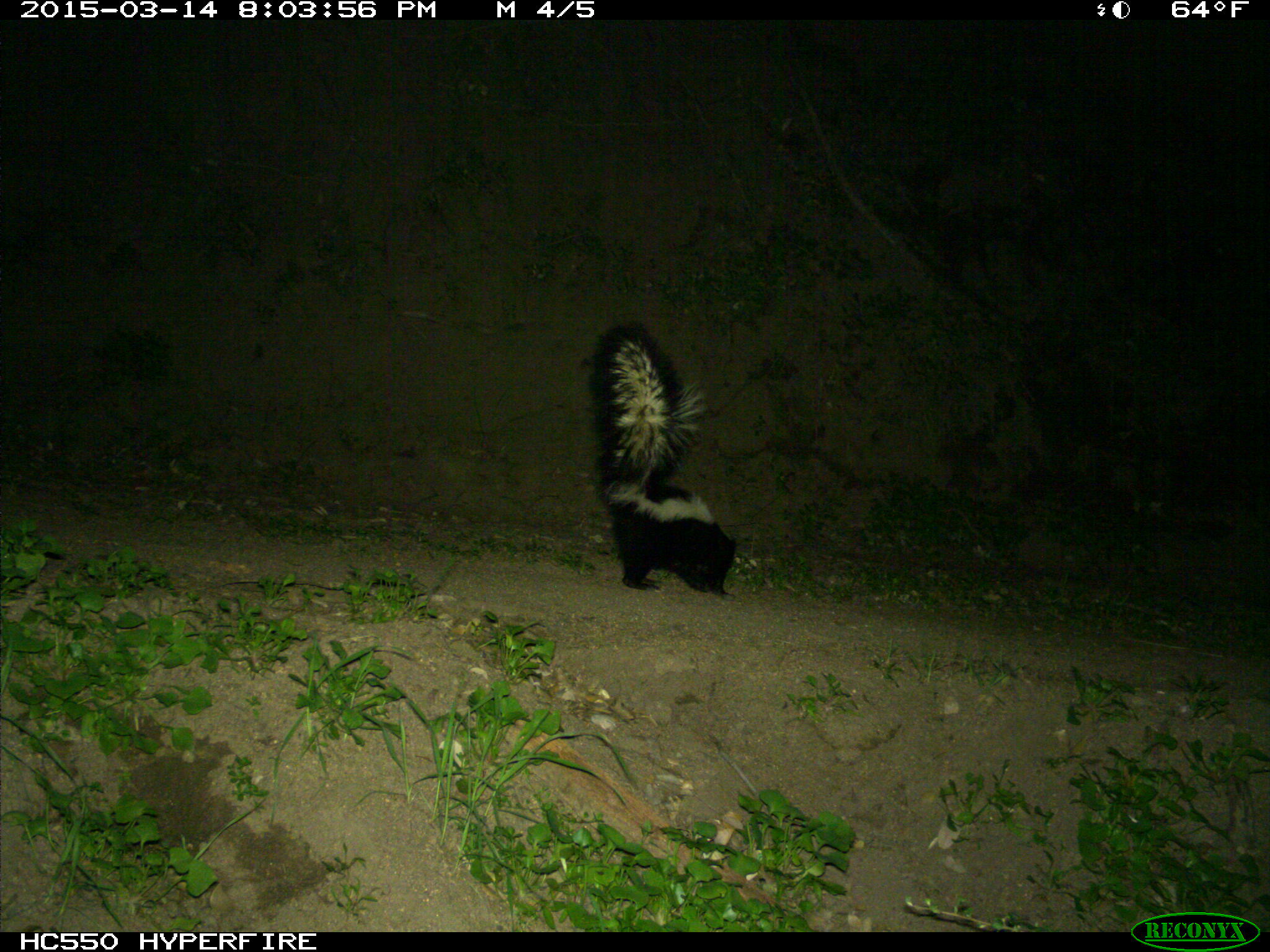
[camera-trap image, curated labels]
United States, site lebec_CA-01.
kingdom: Animalia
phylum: Chordata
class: Mammalia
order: Carnivora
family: Mephitidae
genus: Mephitis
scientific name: Mephitis mephitis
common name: striped skunk